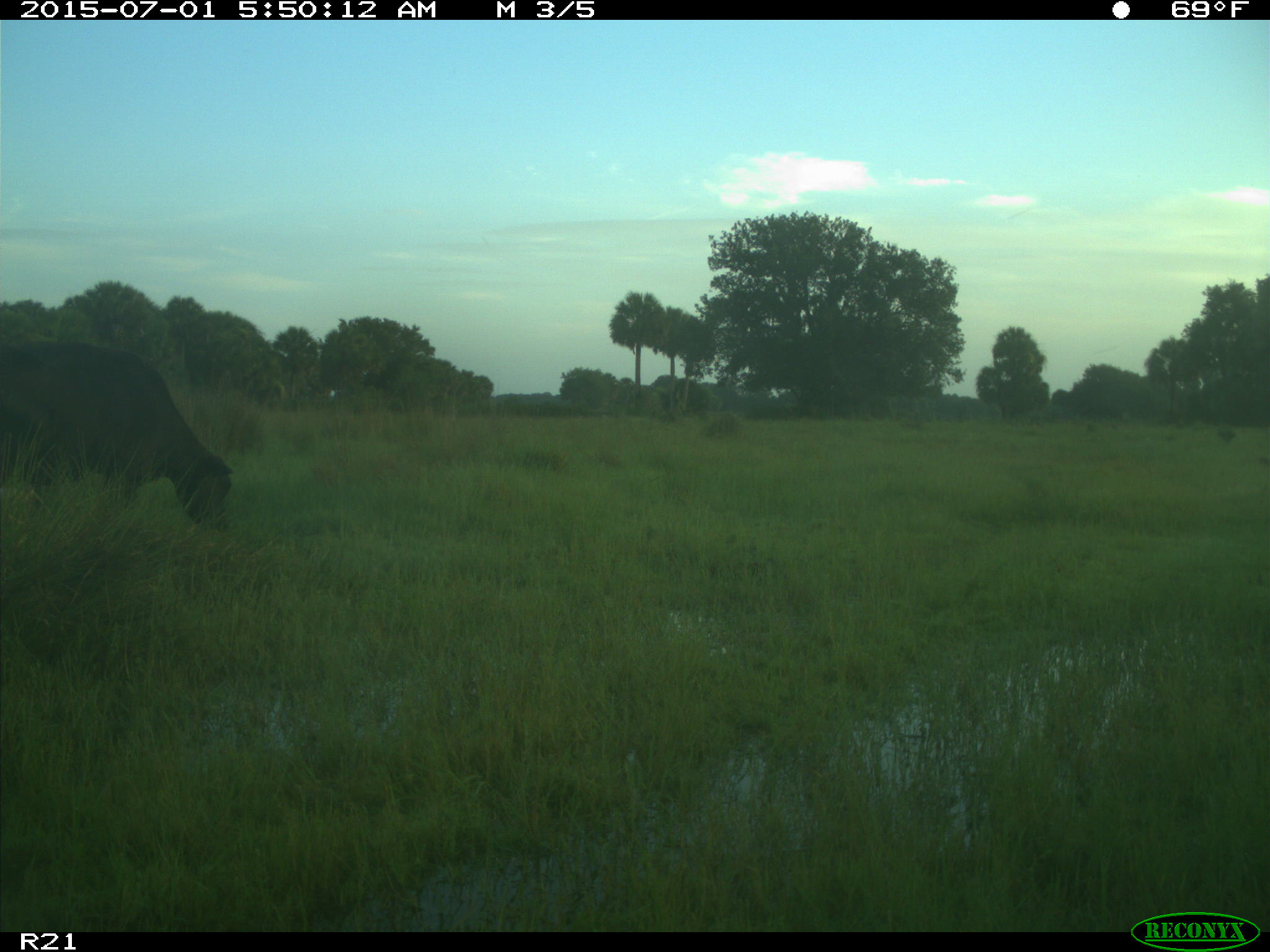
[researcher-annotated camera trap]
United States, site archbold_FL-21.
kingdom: Animalia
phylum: Chordata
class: Mammalia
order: Artiodactyla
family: Bovidae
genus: Bos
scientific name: Bos taurus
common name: domestic cow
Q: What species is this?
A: Bos taurus (domestic cow).